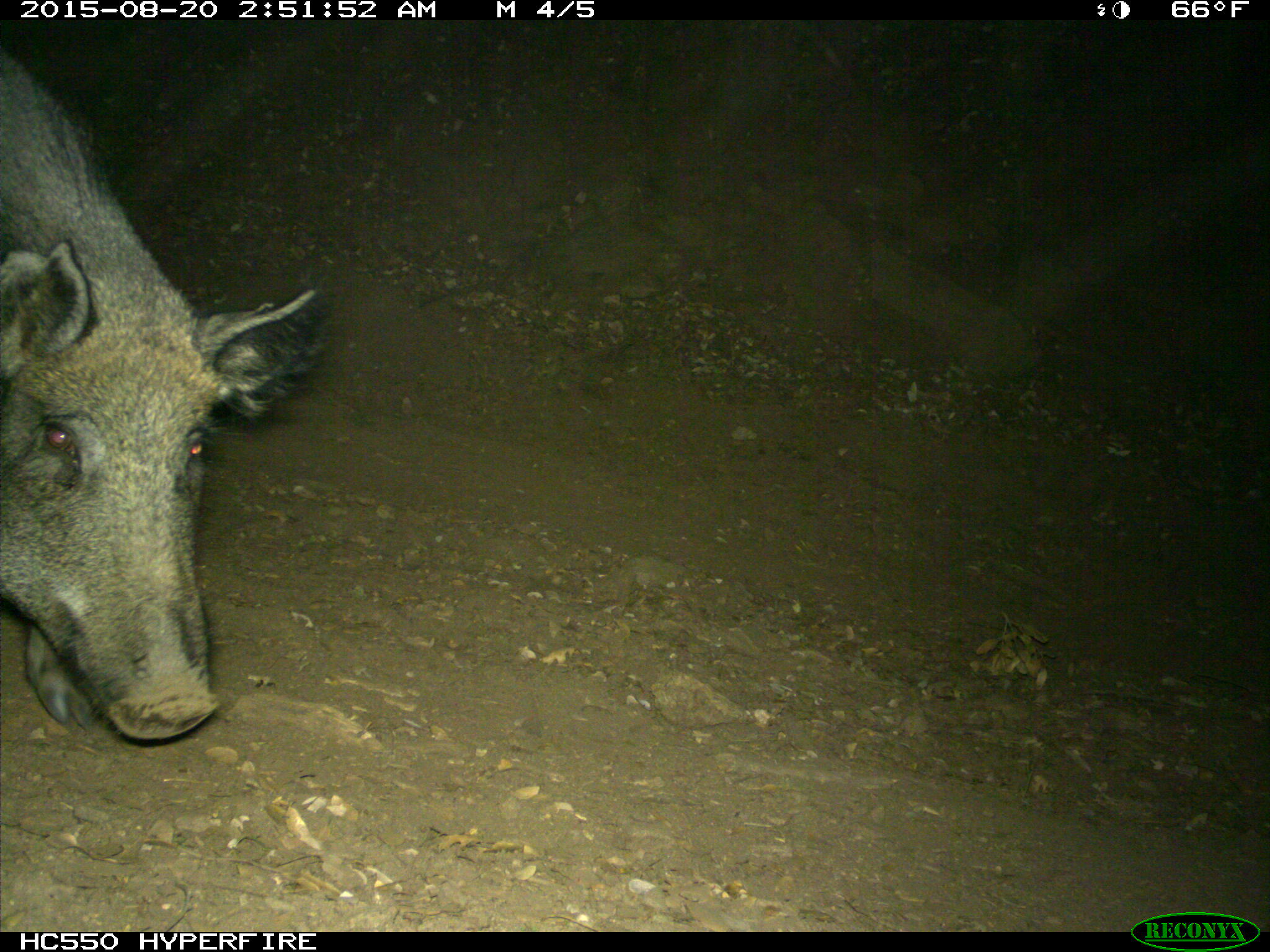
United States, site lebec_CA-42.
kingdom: Animalia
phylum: Chordata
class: Mammalia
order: Artiodactyla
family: Suidae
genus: Sus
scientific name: Sus scrofa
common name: wild boar